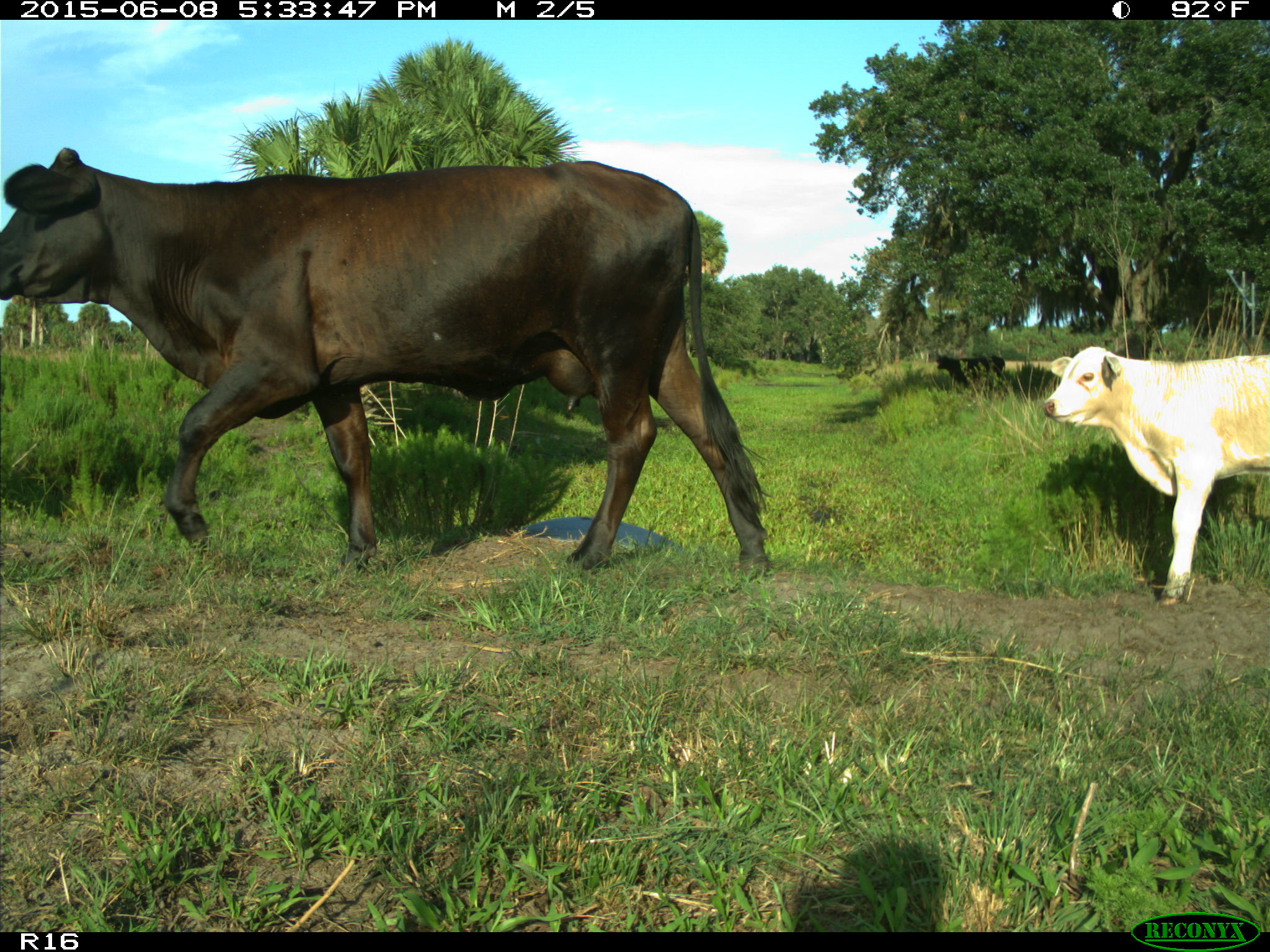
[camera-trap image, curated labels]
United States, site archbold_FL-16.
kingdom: Animalia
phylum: Chordata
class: Mammalia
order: Artiodactyla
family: Bovidae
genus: Bos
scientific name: Bos taurus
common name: domestic cow